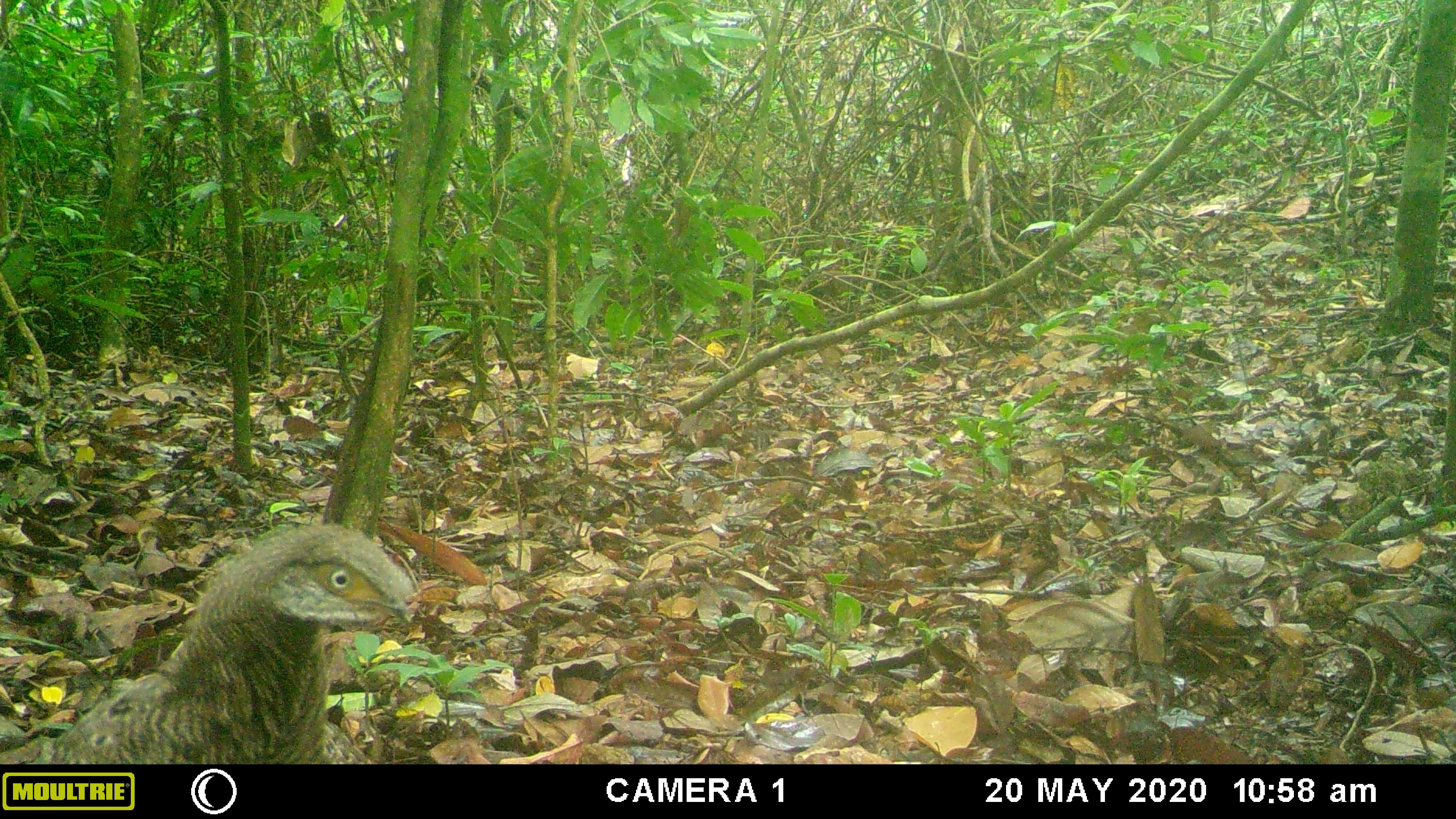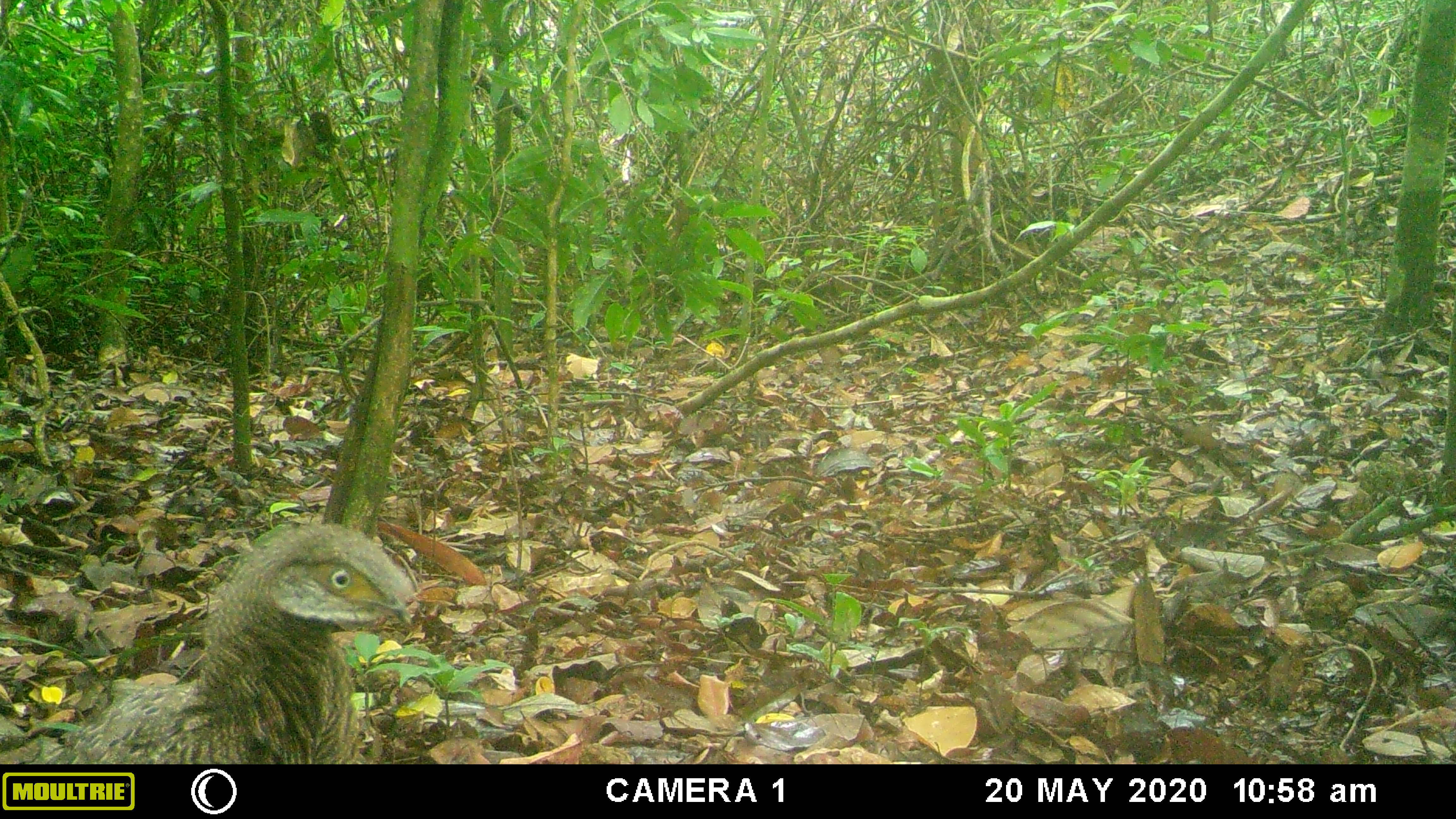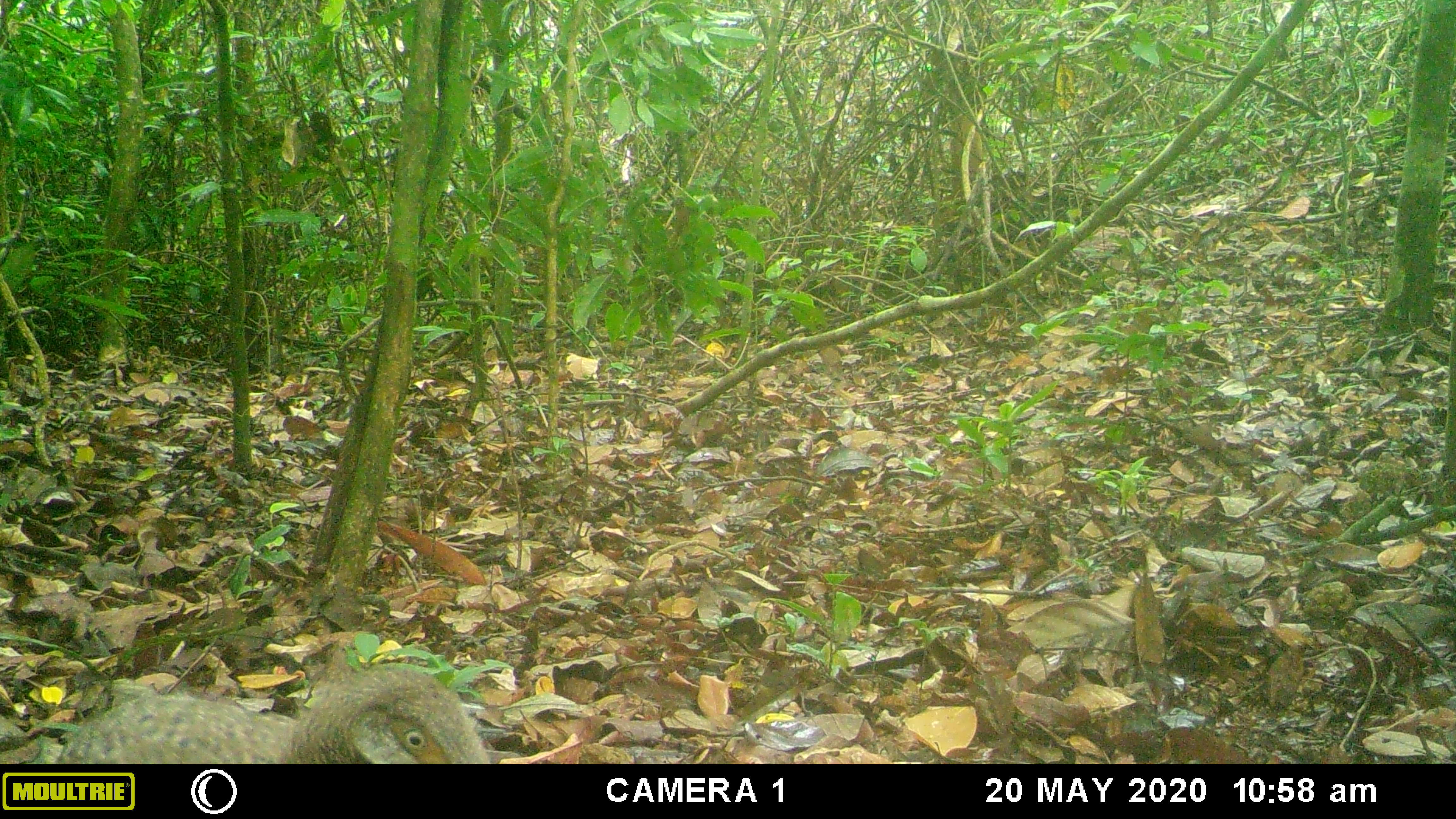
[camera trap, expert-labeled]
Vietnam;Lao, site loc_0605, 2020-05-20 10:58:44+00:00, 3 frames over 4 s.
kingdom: Animalia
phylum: Chordata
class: Aves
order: Galliformes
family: Phasianidae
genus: Polyplectron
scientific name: Polyplectron bicalcaratum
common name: gray peacock-pheasant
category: grey peacock pheasant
Grey peacock pheasant (gray peacock-pheasant) (Polyplectron bicalcaratum). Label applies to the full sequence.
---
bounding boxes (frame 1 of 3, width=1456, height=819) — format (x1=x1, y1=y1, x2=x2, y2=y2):
grey peacock pheasant: (x1=0, y1=521, x2=415, y2=764)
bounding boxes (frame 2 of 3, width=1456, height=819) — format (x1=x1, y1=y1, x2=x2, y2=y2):
grey peacock pheasant: (x1=42, y1=518, x2=414, y2=763)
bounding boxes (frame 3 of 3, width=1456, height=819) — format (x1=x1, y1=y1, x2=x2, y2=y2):
grey peacock pheasant: (x1=51, y1=665, x2=495, y2=764)